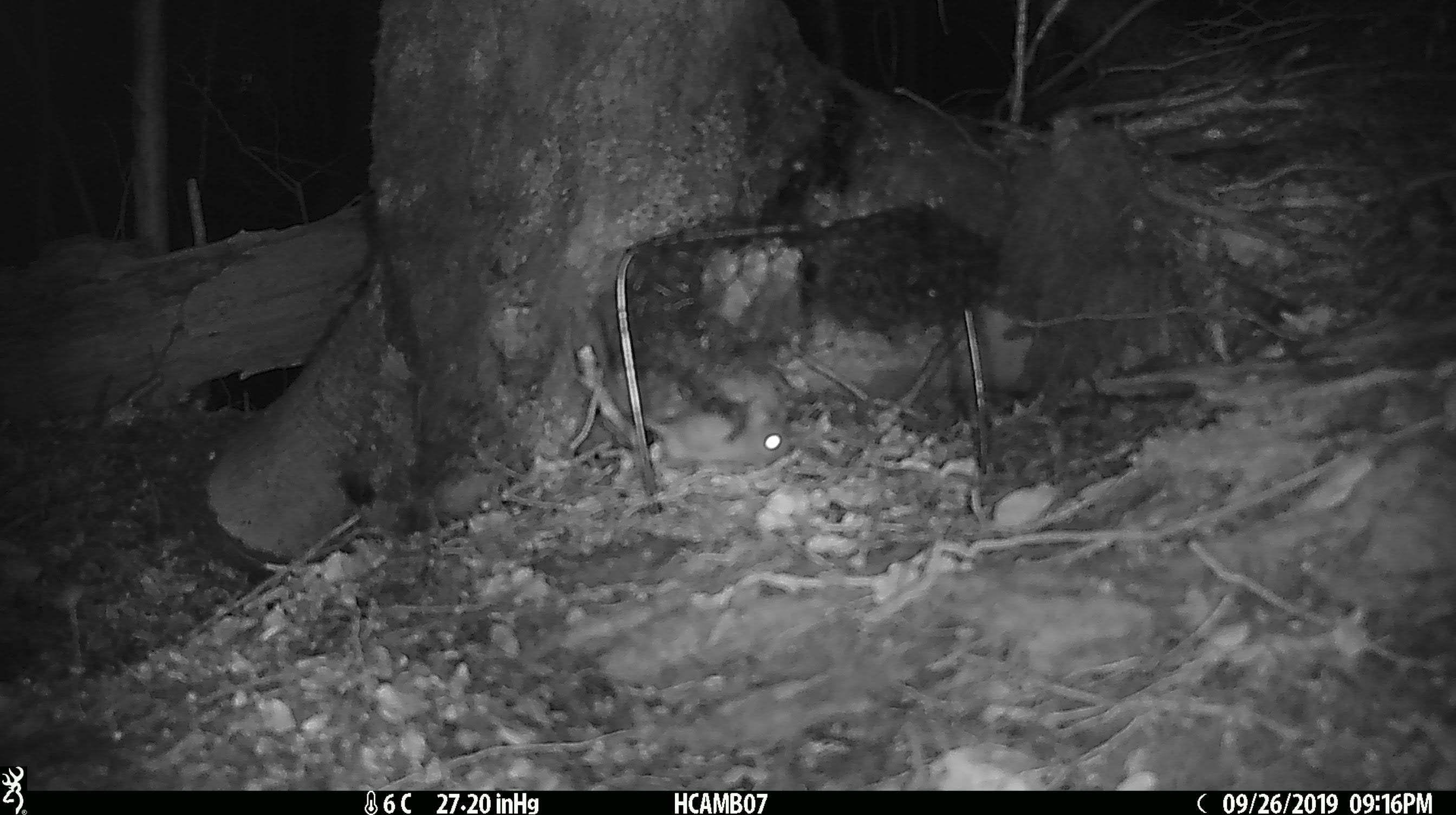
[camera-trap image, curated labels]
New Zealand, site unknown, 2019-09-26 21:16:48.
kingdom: Animalia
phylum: Chordata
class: Mammalia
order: Rodentia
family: Muridae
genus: Mus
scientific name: Mus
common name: mouse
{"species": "mouse (Mus)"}